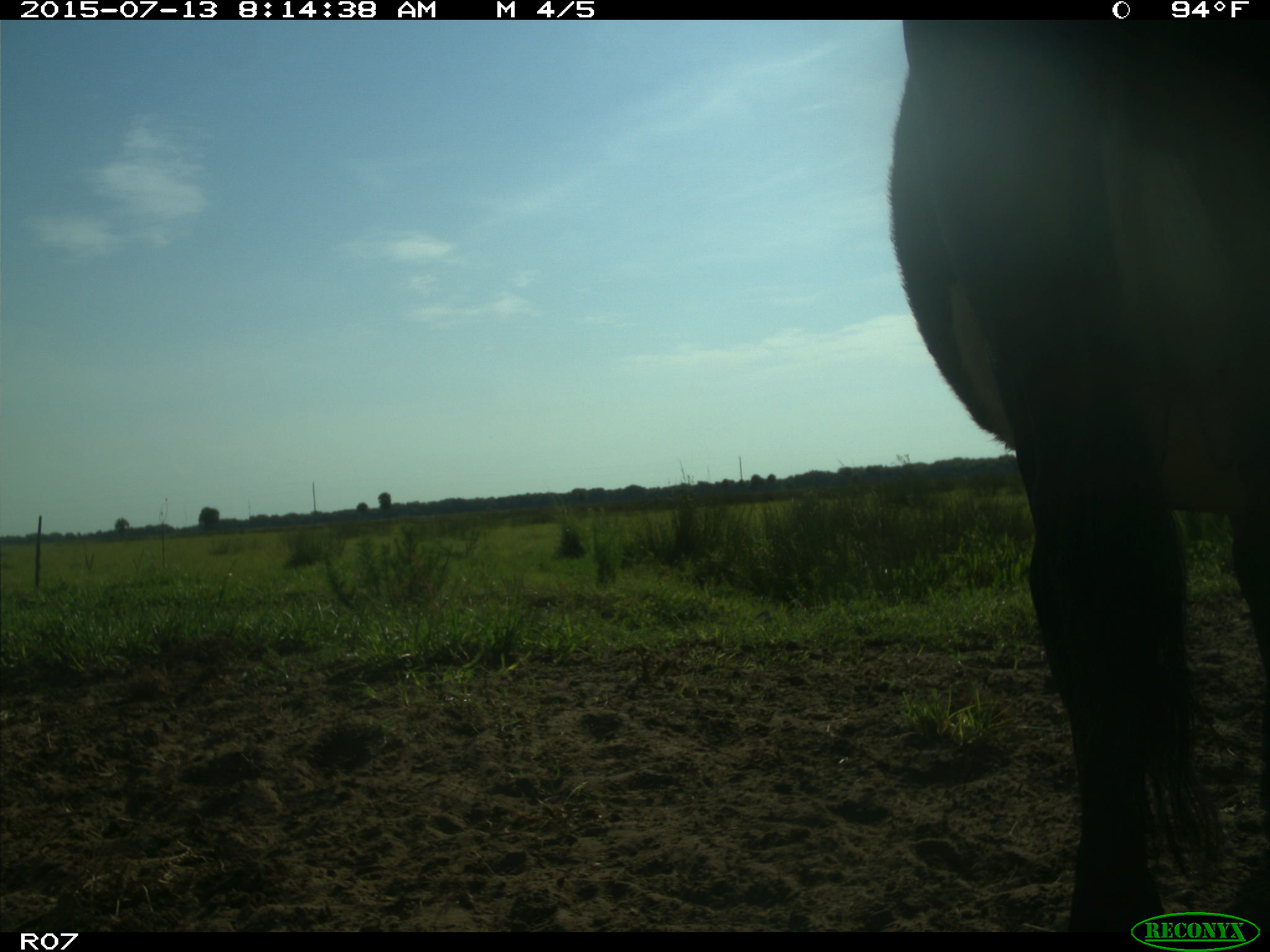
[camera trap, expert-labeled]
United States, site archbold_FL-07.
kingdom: Animalia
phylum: Chordata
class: Mammalia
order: Artiodactyla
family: Bovidae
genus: Bos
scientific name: Bos taurus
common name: domestic cow